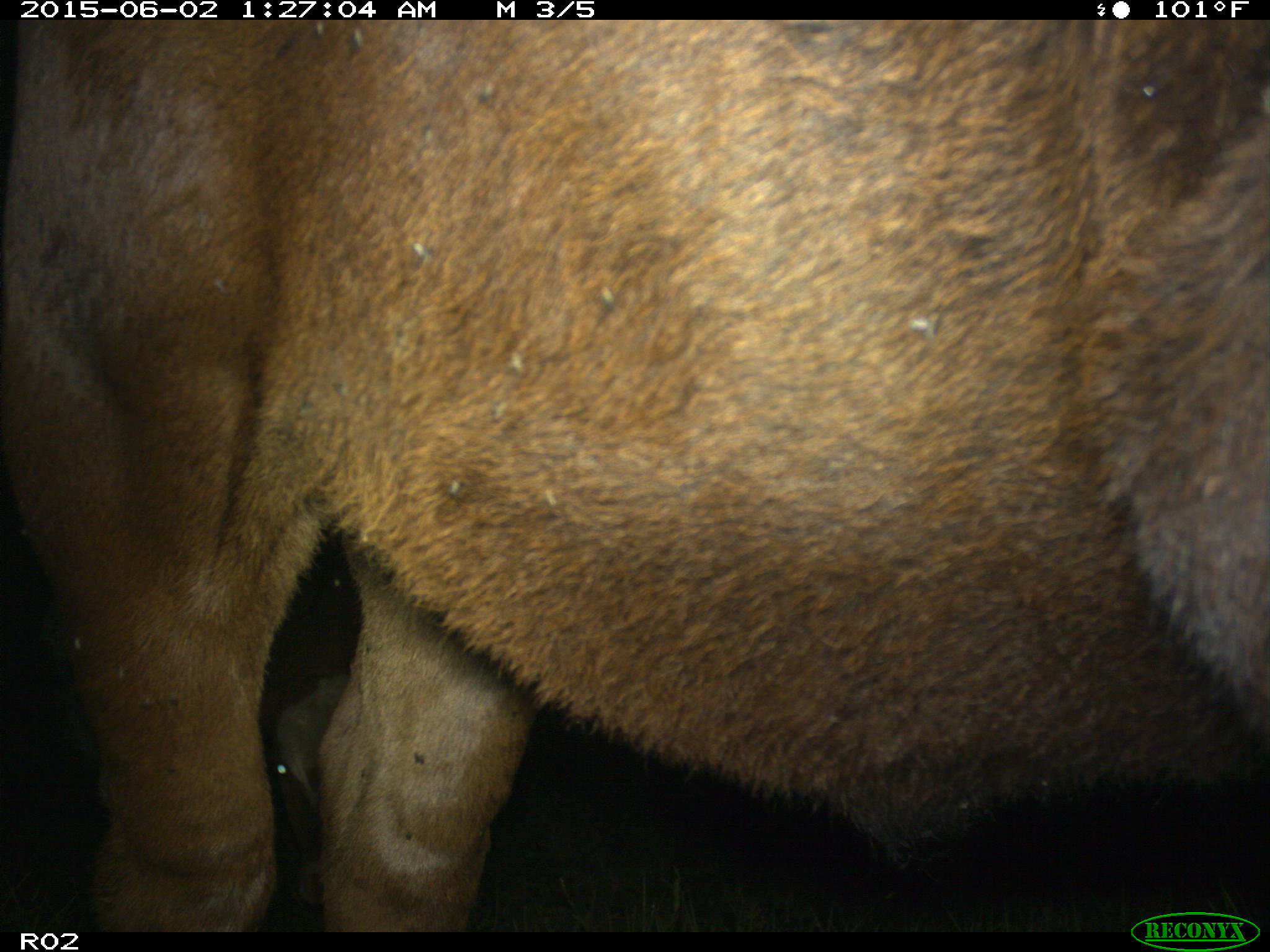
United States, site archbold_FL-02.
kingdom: Animalia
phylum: Chordata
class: Mammalia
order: Artiodactyla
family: Bovidae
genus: Bos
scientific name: Bos taurus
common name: domestic cow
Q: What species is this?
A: Bos taurus (domestic cow).